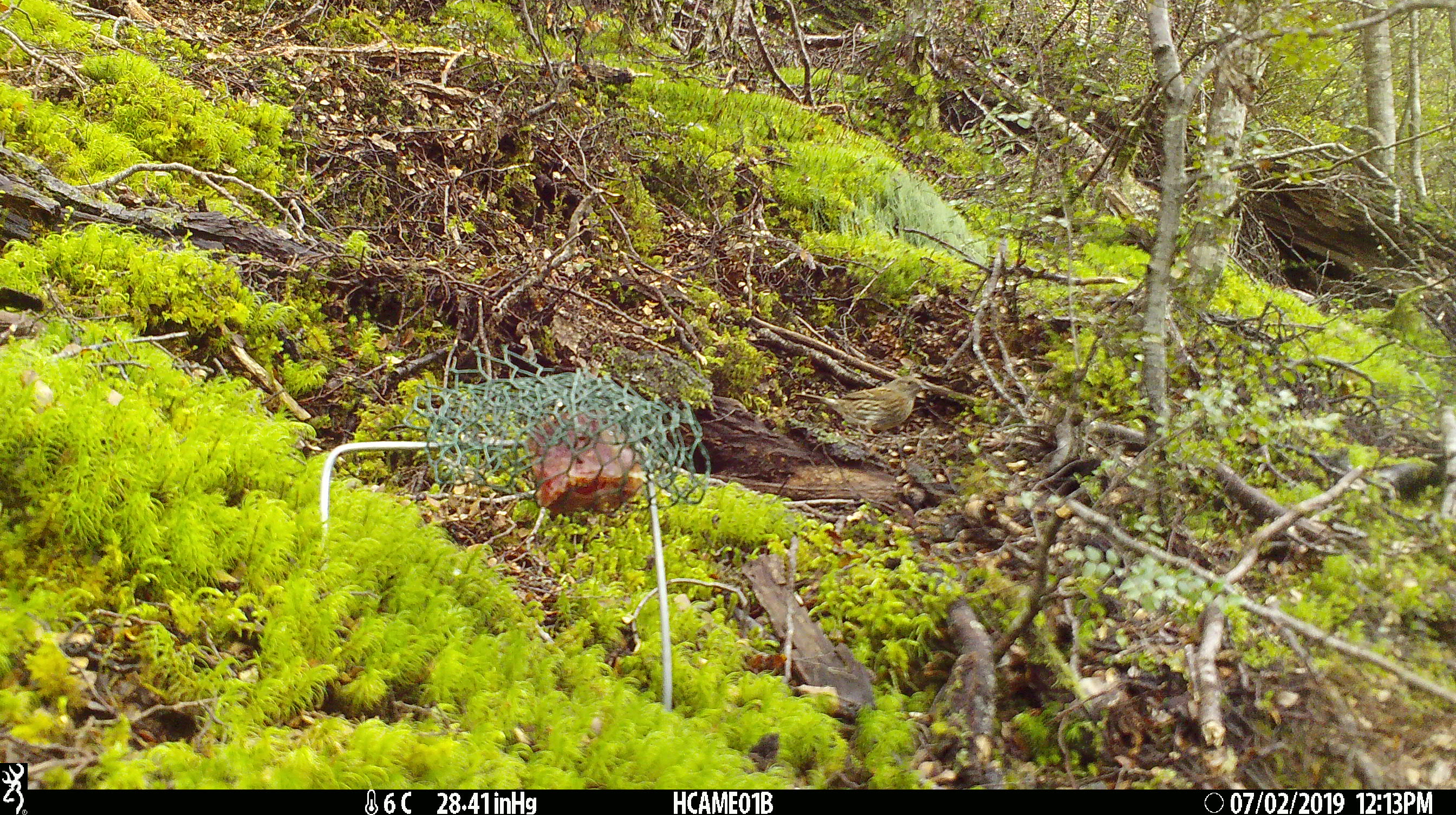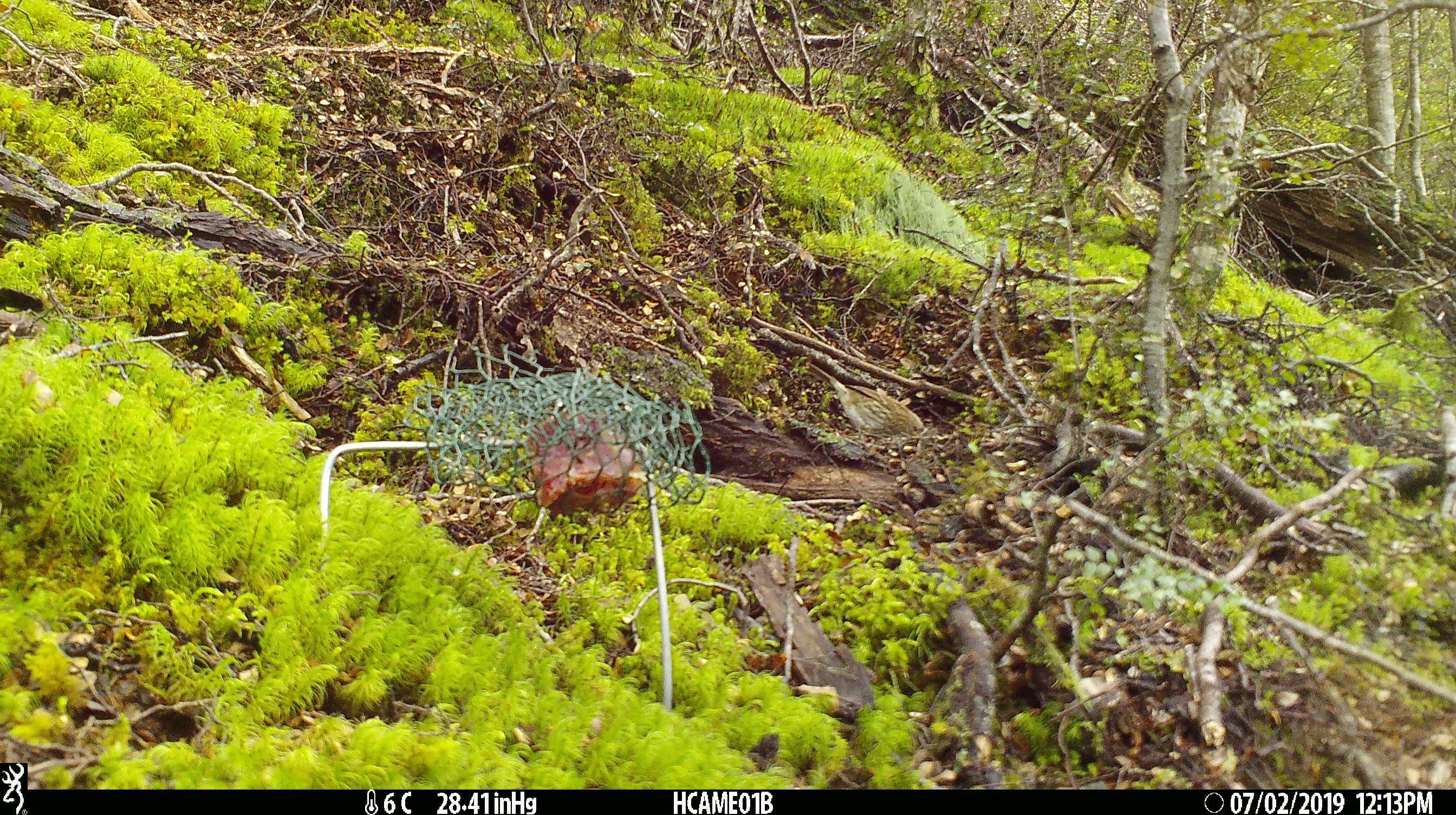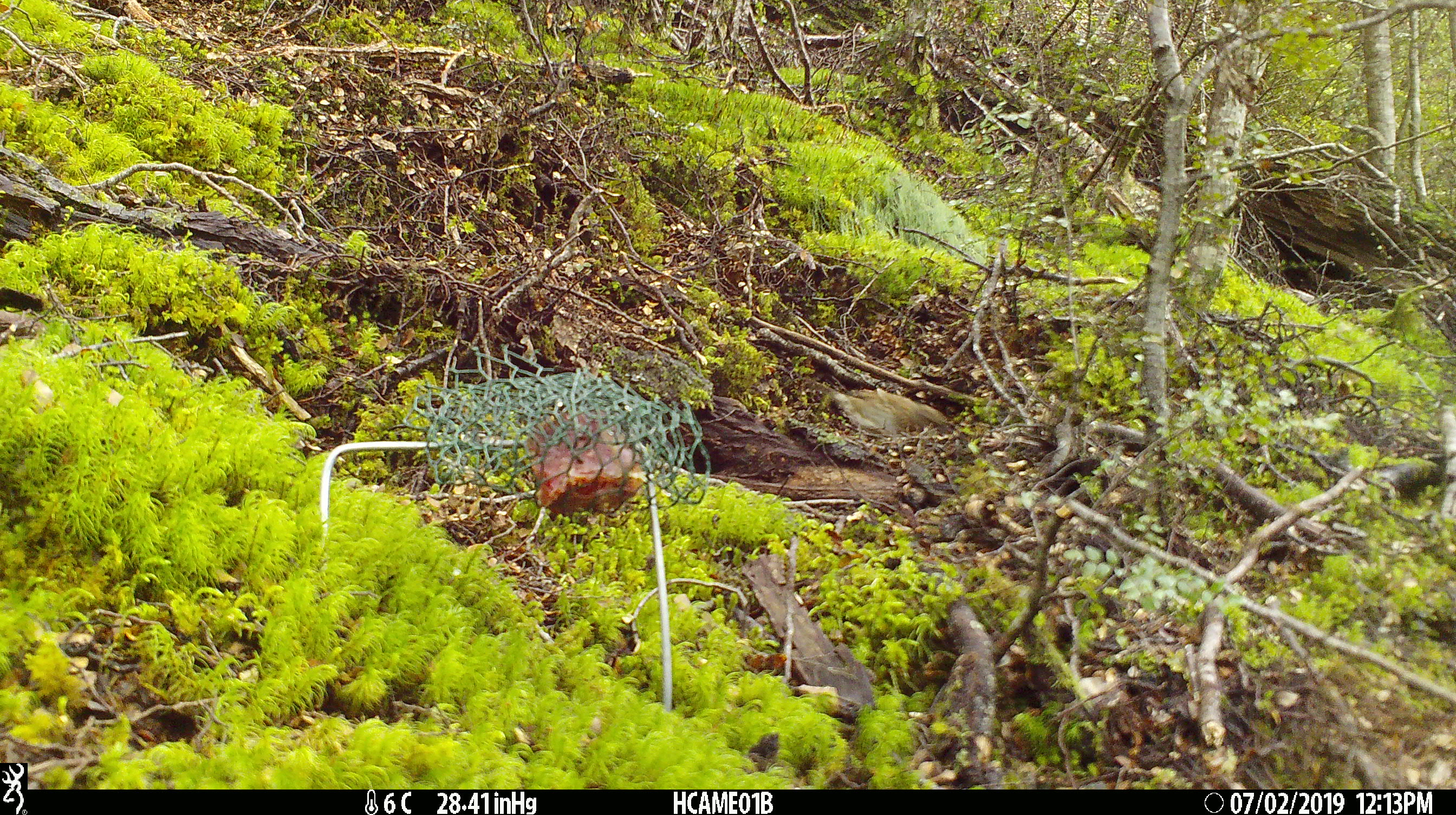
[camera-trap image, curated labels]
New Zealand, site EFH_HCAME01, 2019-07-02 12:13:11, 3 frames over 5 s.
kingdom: Animalia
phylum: Chordata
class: Aves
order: Passeriformes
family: Prunellidae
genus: Prunella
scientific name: Prunella modularis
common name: dunnock